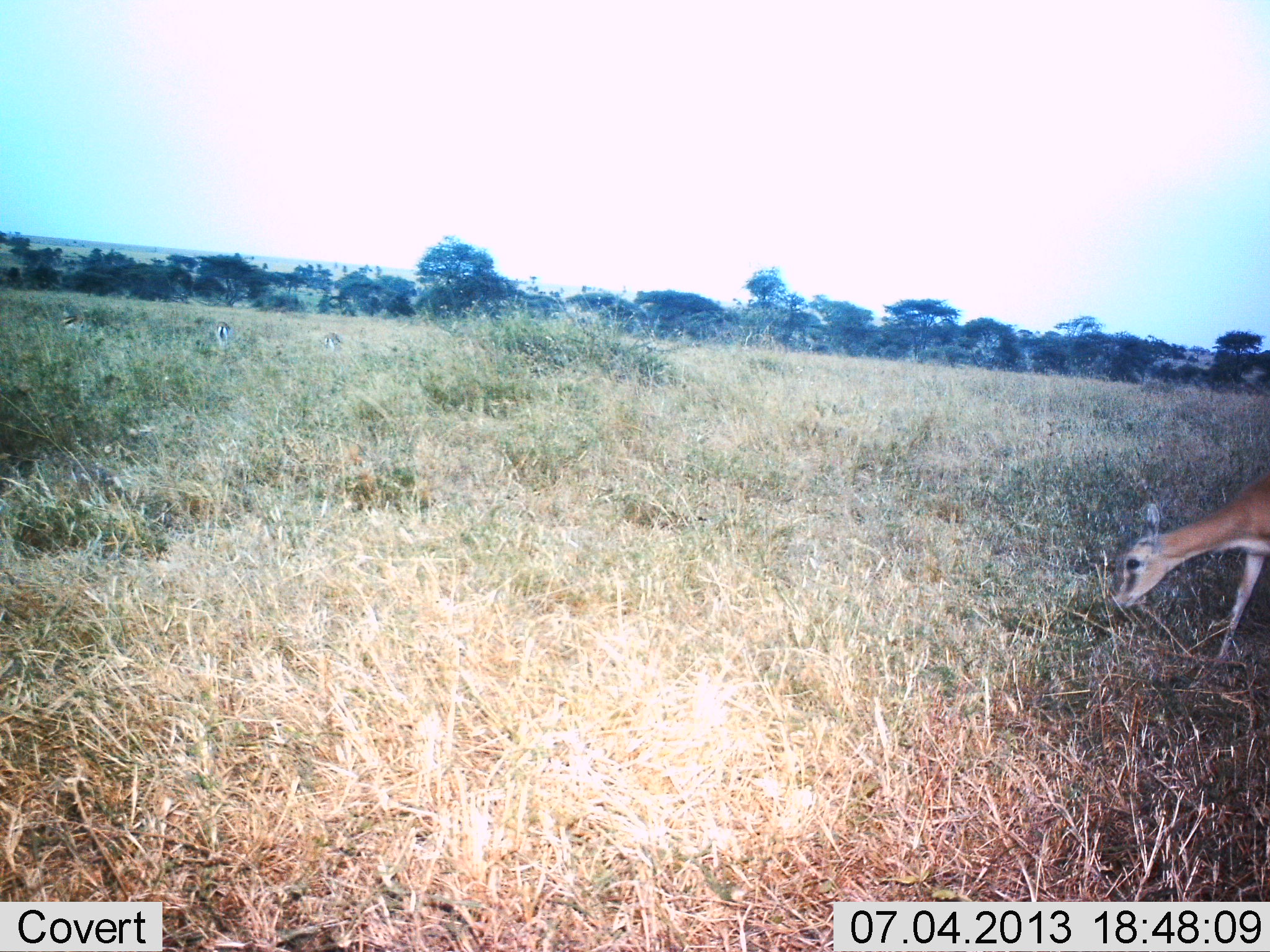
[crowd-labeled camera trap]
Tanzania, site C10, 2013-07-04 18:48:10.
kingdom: Animalia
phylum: Chordata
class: Mammalia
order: Artiodactyla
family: Bovidae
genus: Eudorcas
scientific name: Eudorcas thomsonii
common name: thomson's gazelle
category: gazellethomsons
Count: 1.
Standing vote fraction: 18%.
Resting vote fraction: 0%.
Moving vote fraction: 24%.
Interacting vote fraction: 0%.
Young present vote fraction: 0%.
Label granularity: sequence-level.